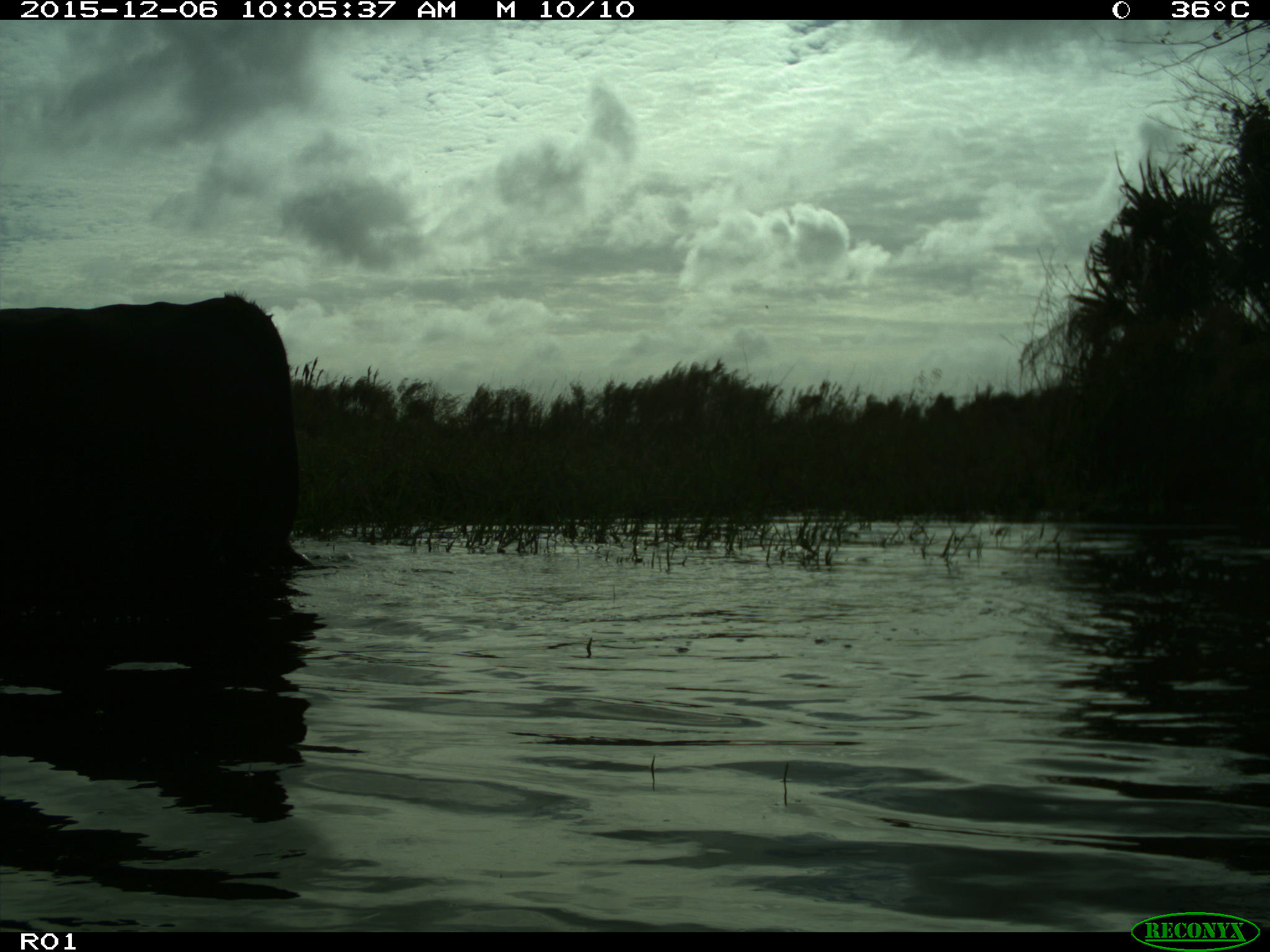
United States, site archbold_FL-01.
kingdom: Animalia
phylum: Chordata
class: Mammalia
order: Artiodactyla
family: Bovidae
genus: Bos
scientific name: Bos taurus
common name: domestic cow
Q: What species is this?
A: Bos taurus (domestic cow).